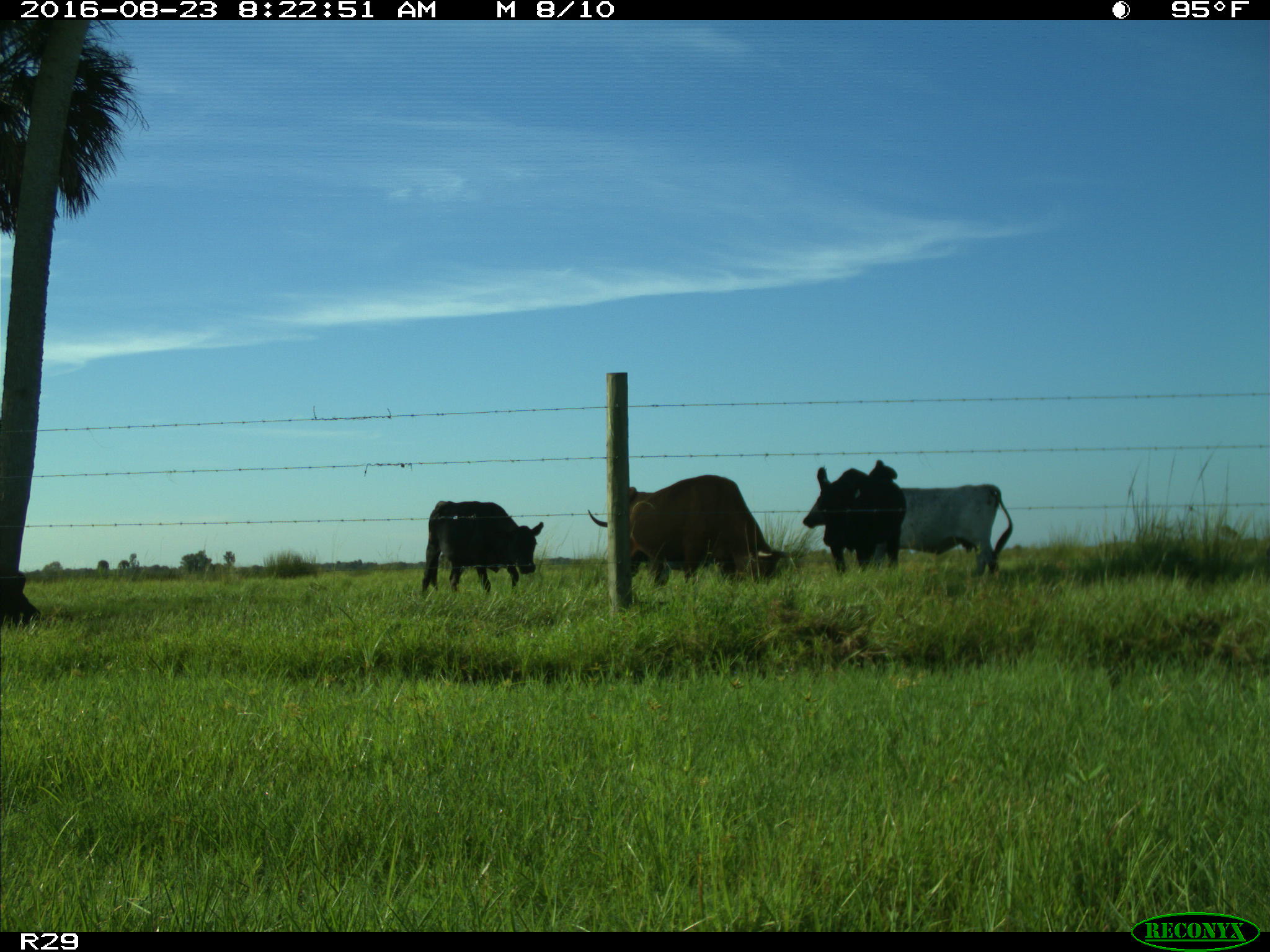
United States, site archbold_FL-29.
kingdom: Animalia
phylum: Chordata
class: Mammalia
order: Artiodactyla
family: Bovidae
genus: Bos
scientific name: Bos taurus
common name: domestic cow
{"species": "Bos taurus (domestic cow)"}